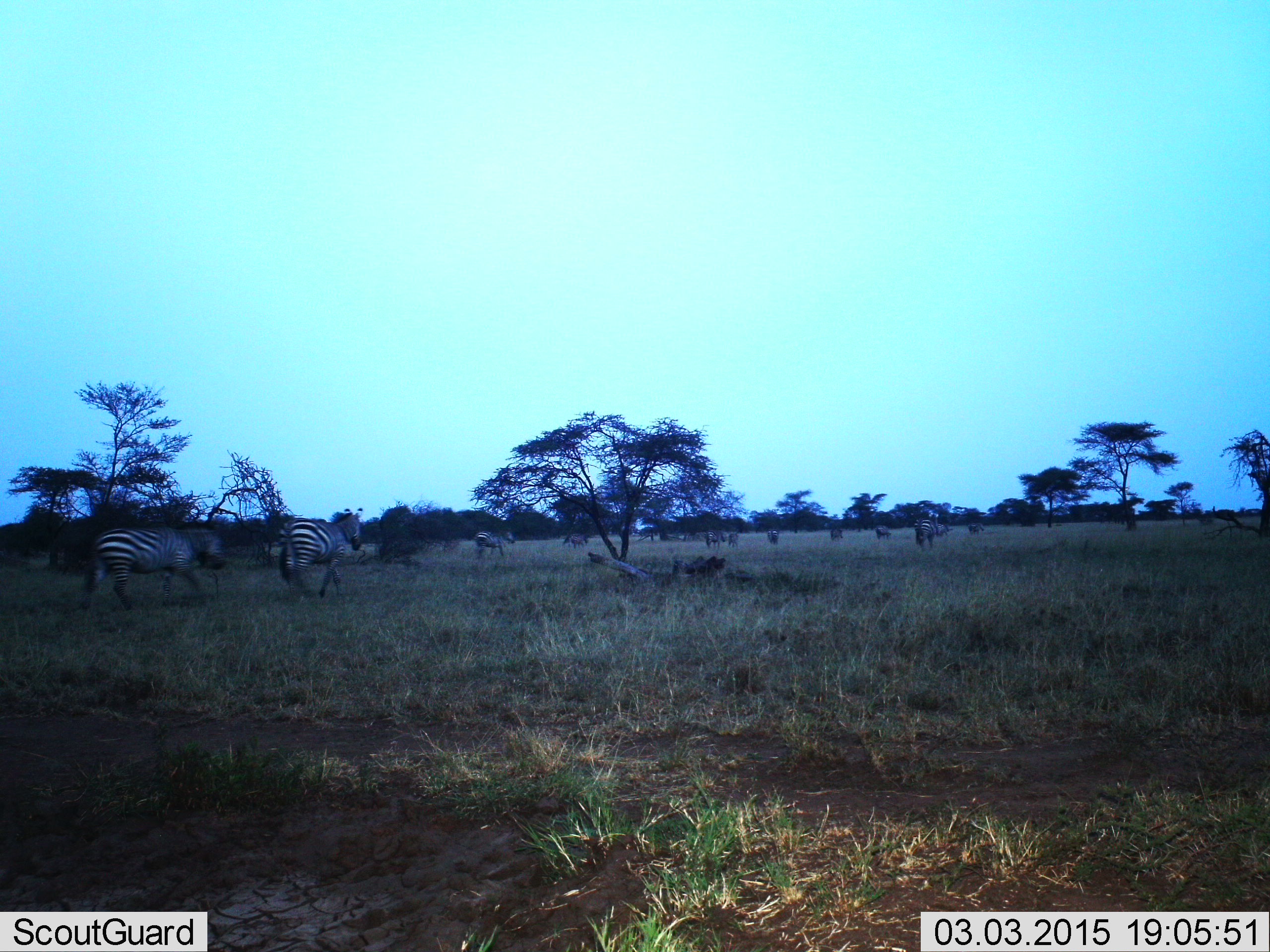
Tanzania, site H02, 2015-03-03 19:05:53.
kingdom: Animalia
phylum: Chordata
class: Mammalia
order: Perissodactyla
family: Equidae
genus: Equus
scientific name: Equus quagga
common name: plains zebra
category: zebra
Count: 11-50.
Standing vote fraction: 17%.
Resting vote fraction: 0%.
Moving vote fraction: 83%.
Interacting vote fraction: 0%.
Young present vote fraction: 0%.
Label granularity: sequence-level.